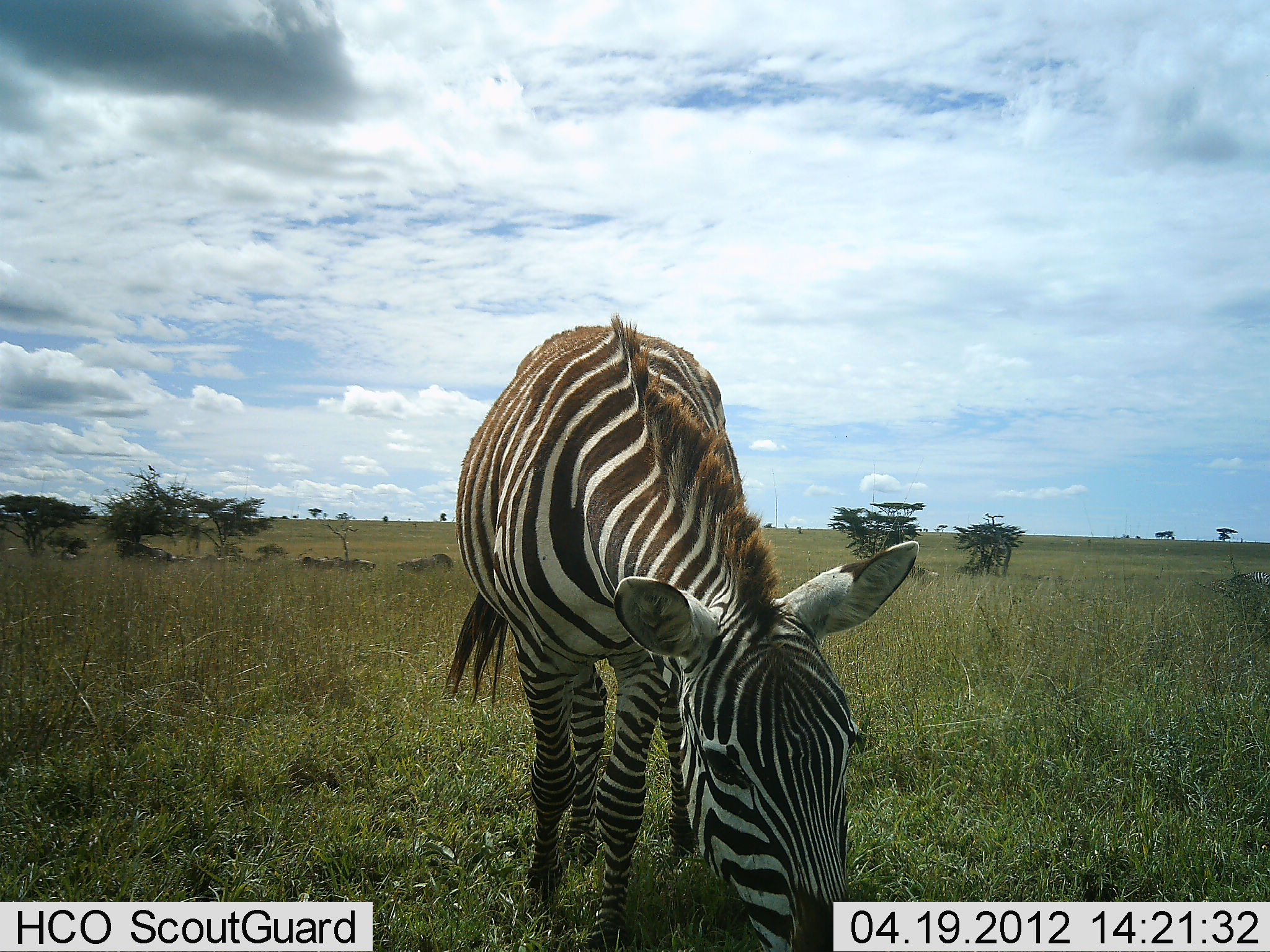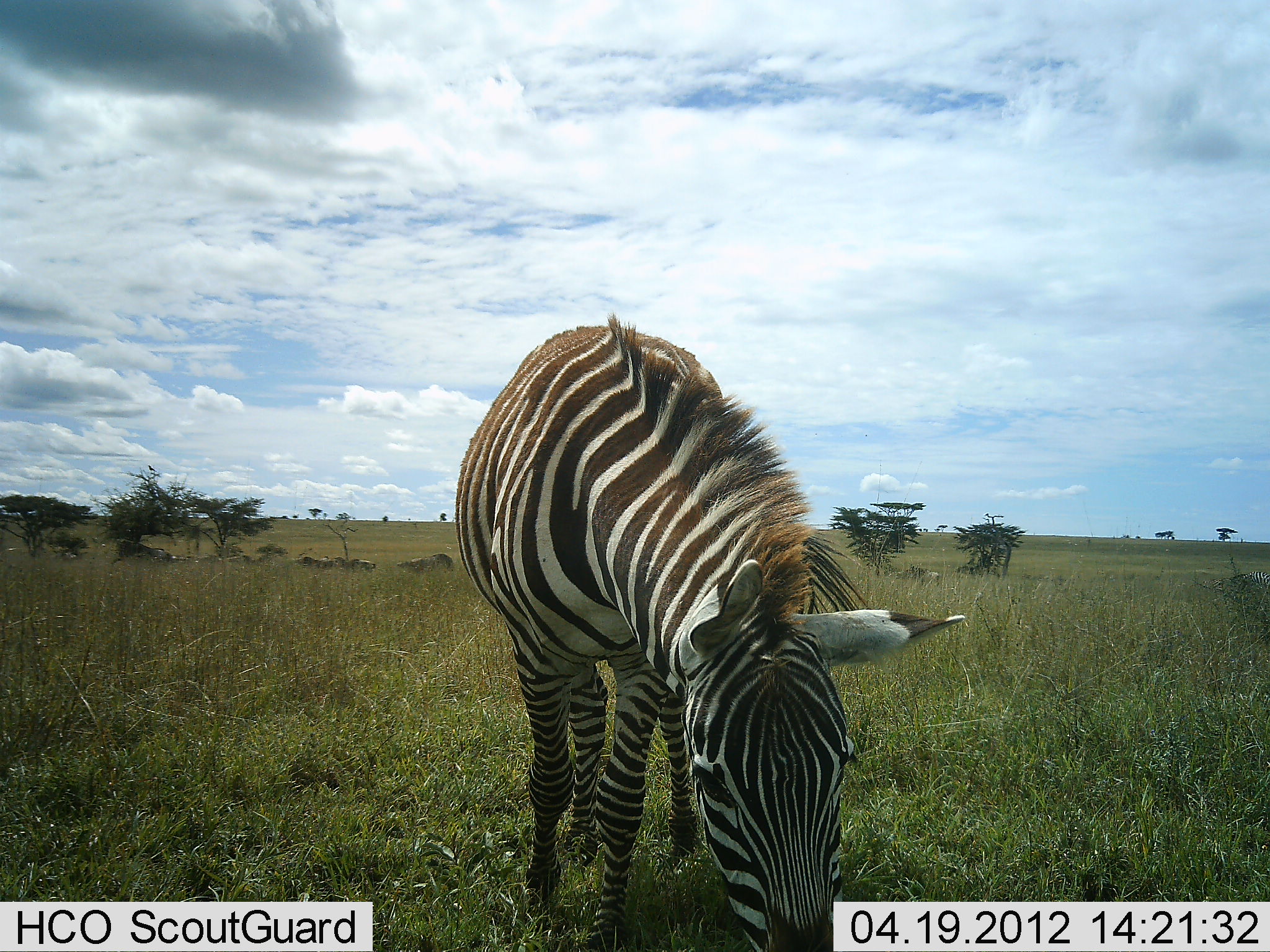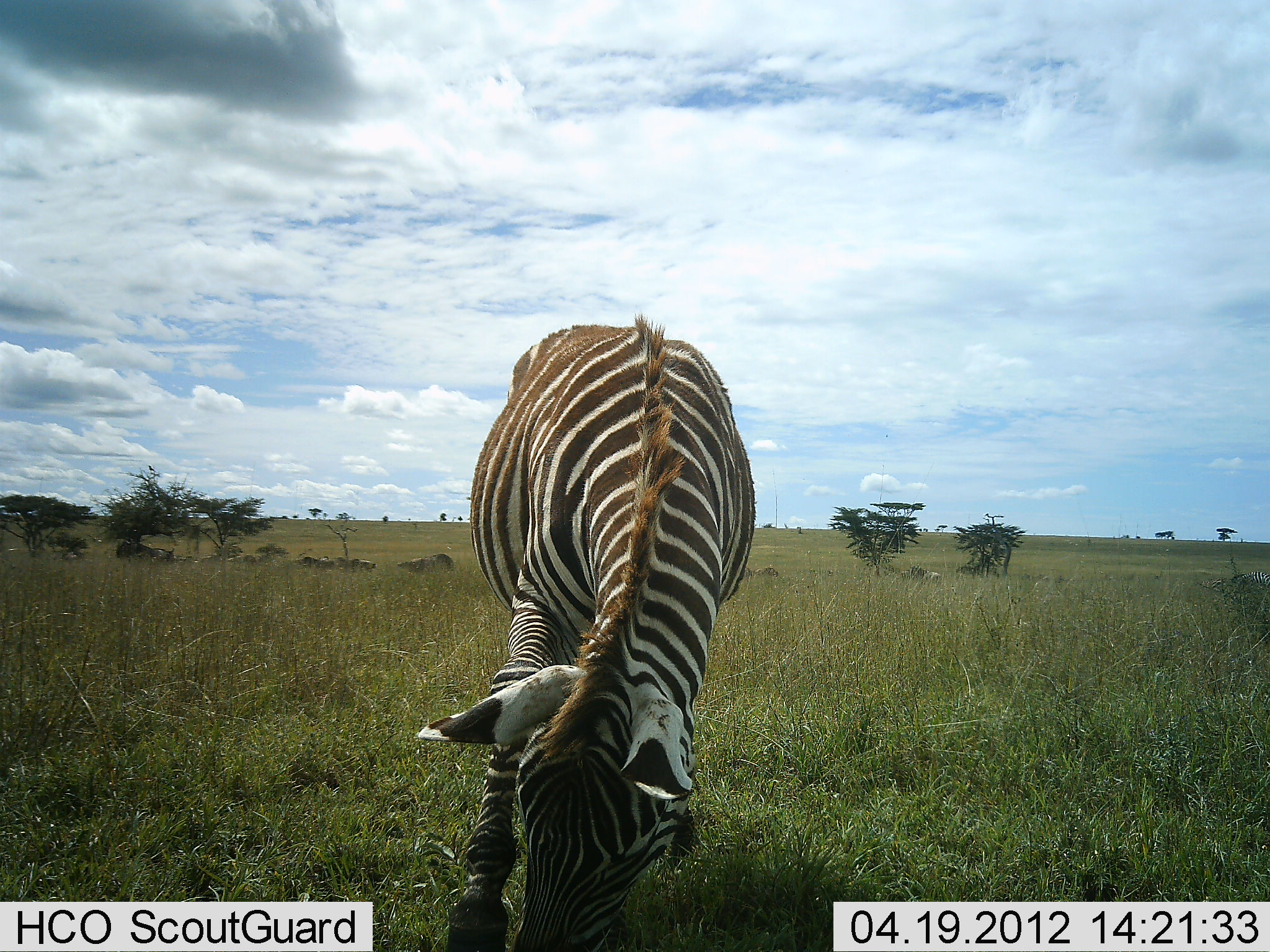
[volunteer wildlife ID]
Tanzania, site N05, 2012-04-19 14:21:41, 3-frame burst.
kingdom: Animalia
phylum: Chordata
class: Mammalia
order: Perissodactyla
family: Equidae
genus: Equus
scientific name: Equus quagga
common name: plains zebra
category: zebra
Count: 1.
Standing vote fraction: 12%.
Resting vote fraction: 0%.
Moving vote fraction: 0%.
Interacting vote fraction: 0%.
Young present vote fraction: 0%.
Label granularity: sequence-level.